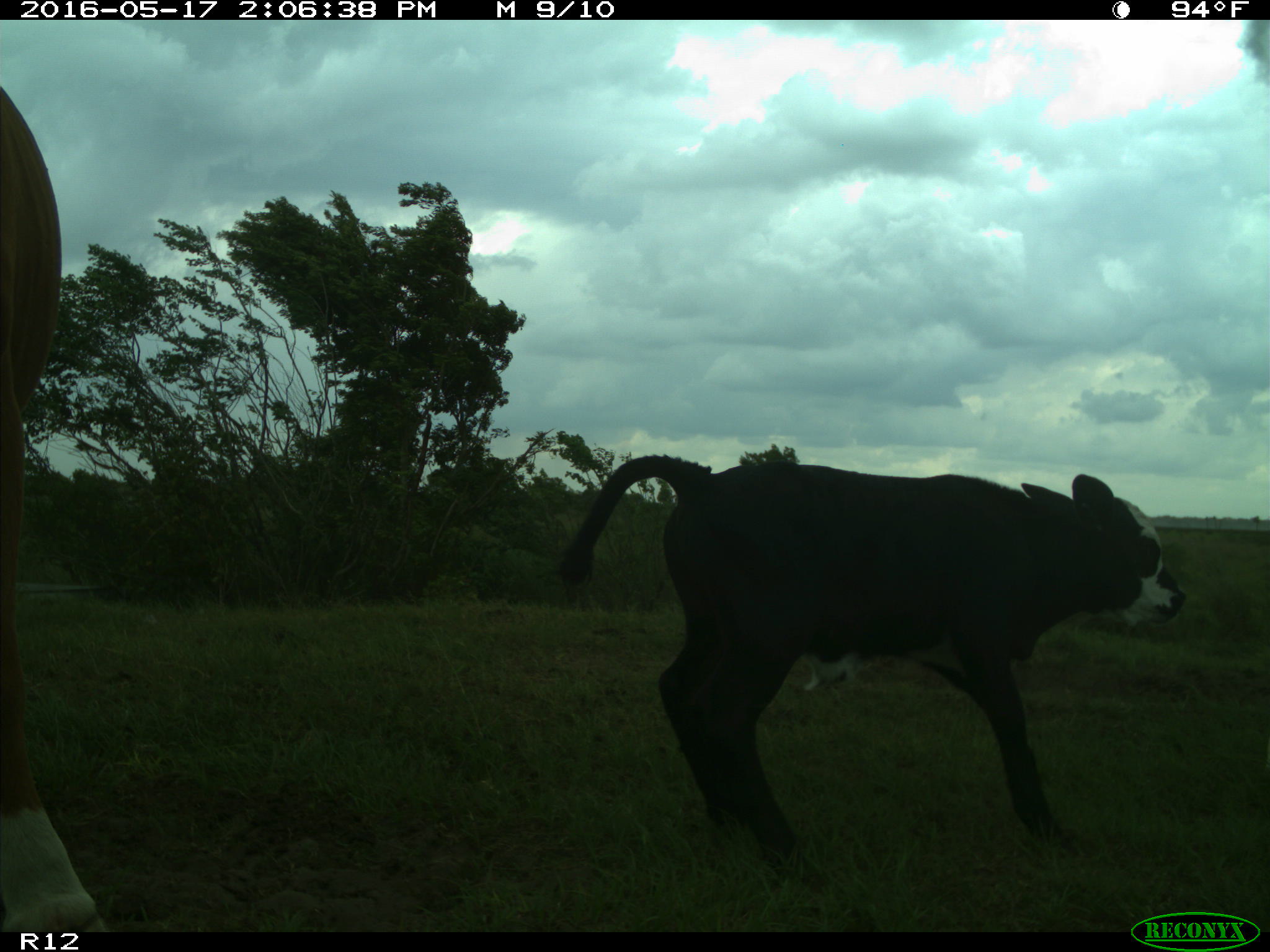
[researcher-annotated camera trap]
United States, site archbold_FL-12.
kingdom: Animalia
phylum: Chordata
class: Mammalia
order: Artiodactyla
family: Bovidae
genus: Bos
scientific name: Bos taurus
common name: domestic cow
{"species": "Bos taurus (domestic cow)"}